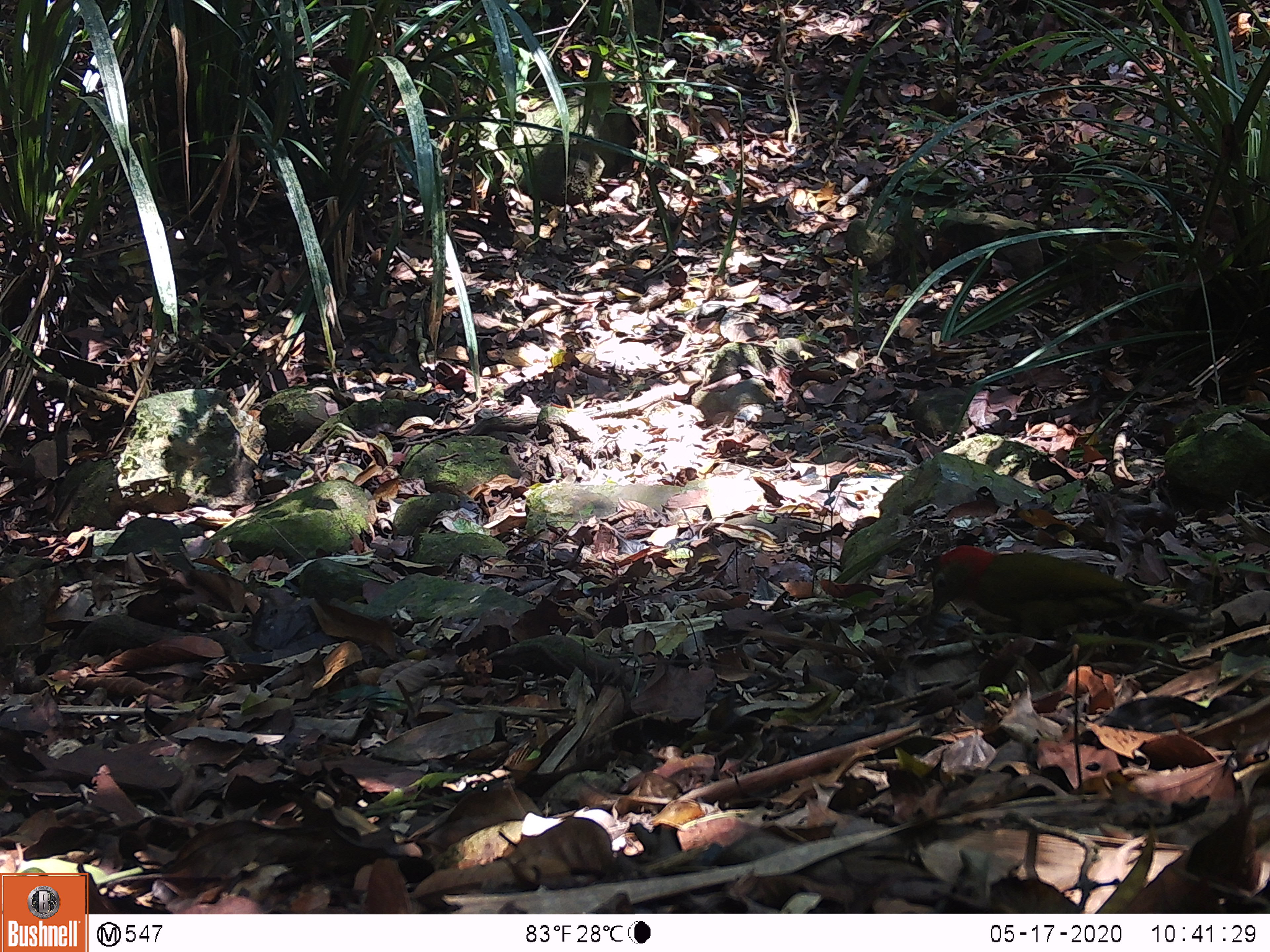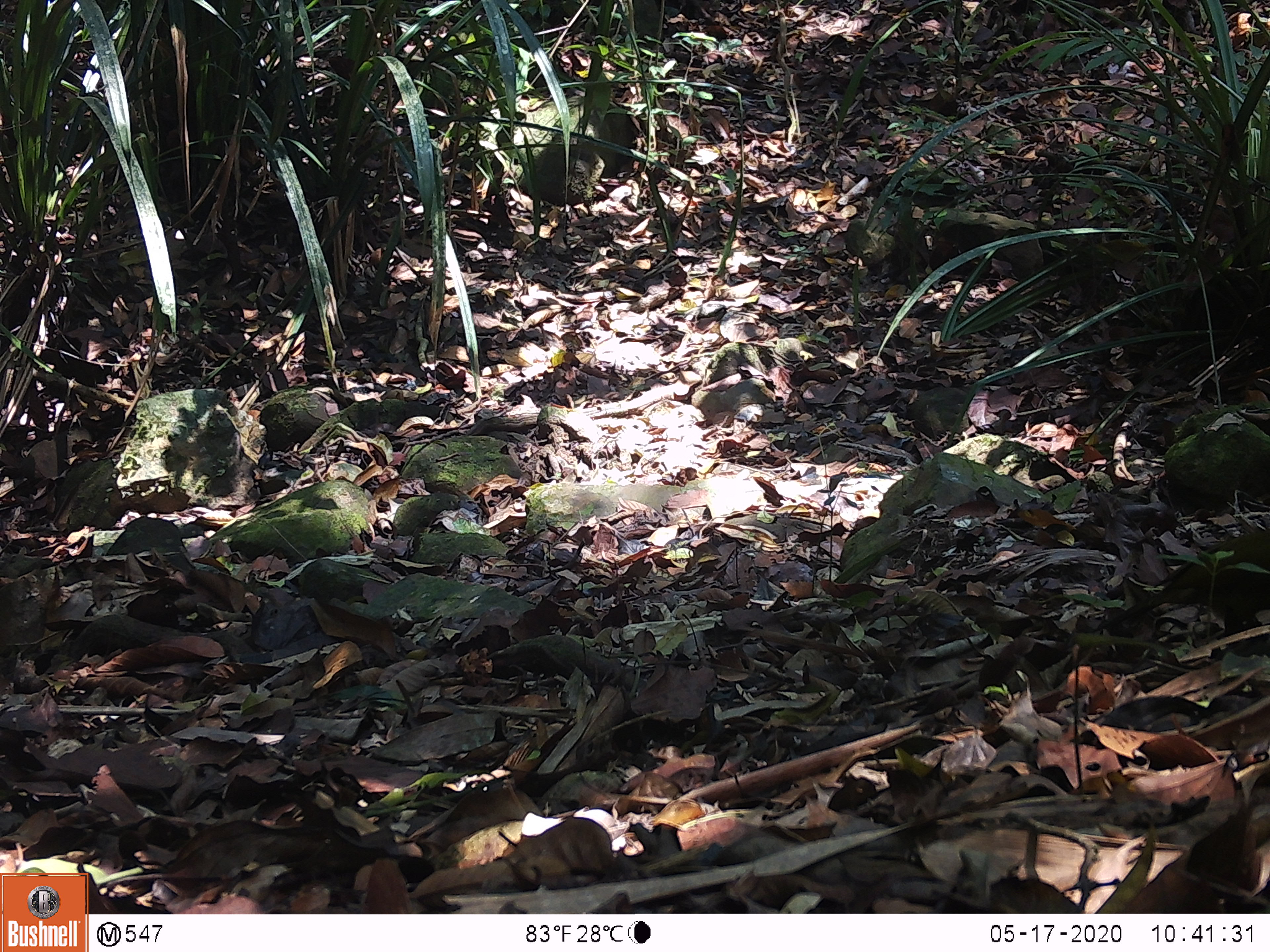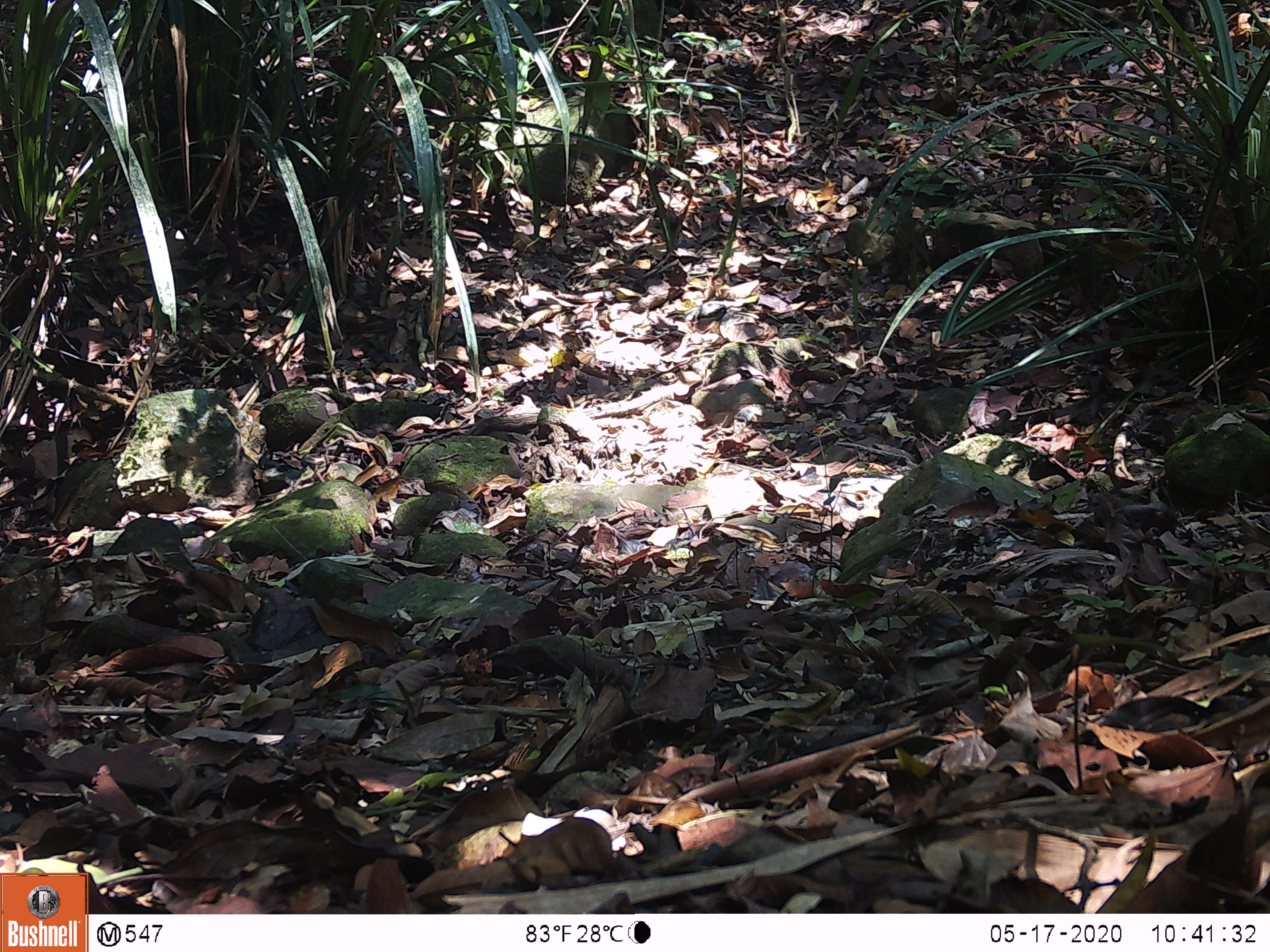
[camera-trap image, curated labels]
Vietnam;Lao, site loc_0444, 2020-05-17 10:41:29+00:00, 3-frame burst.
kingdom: Animalia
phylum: Chordata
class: Aves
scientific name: Aves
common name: bird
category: unidentified bird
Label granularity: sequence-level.